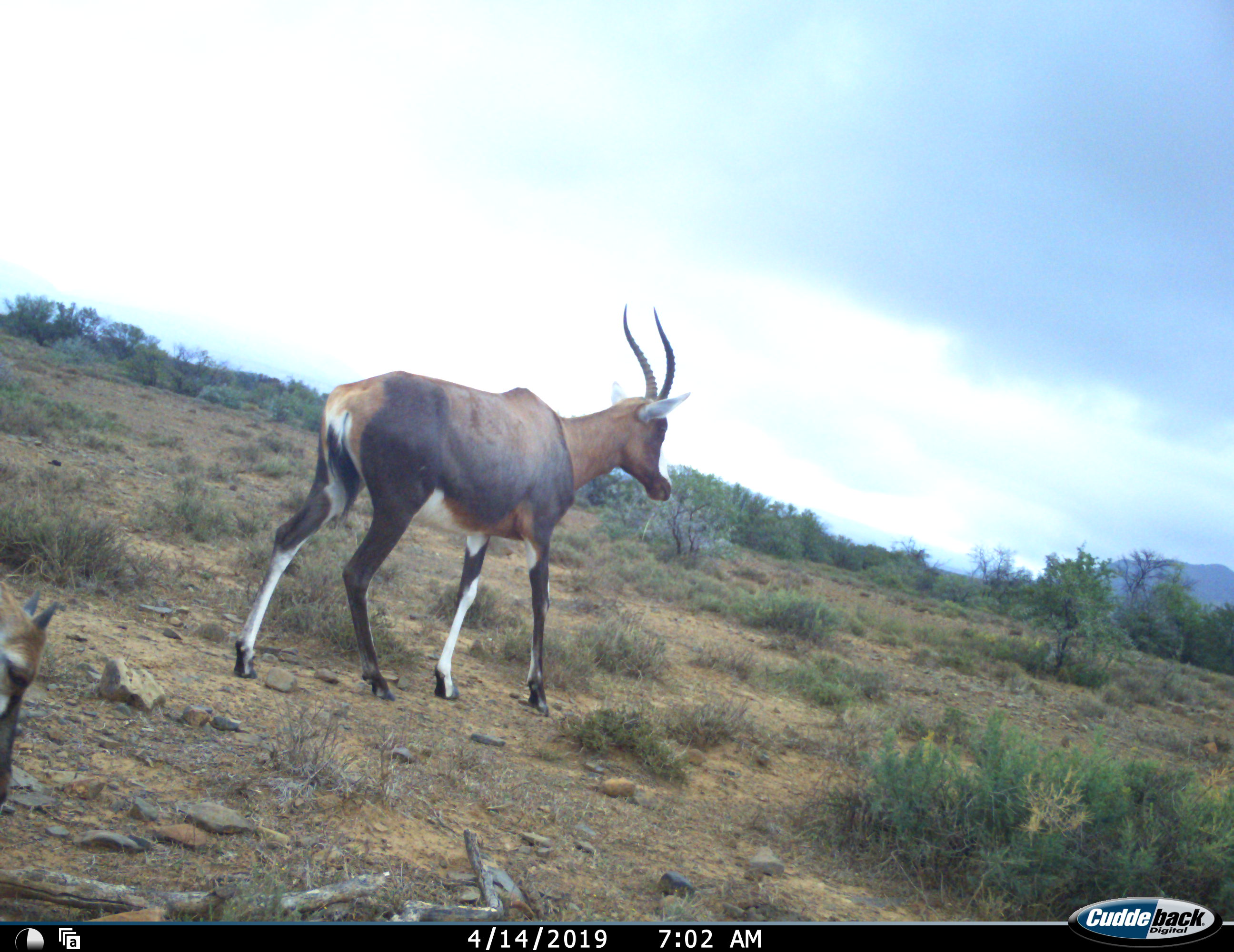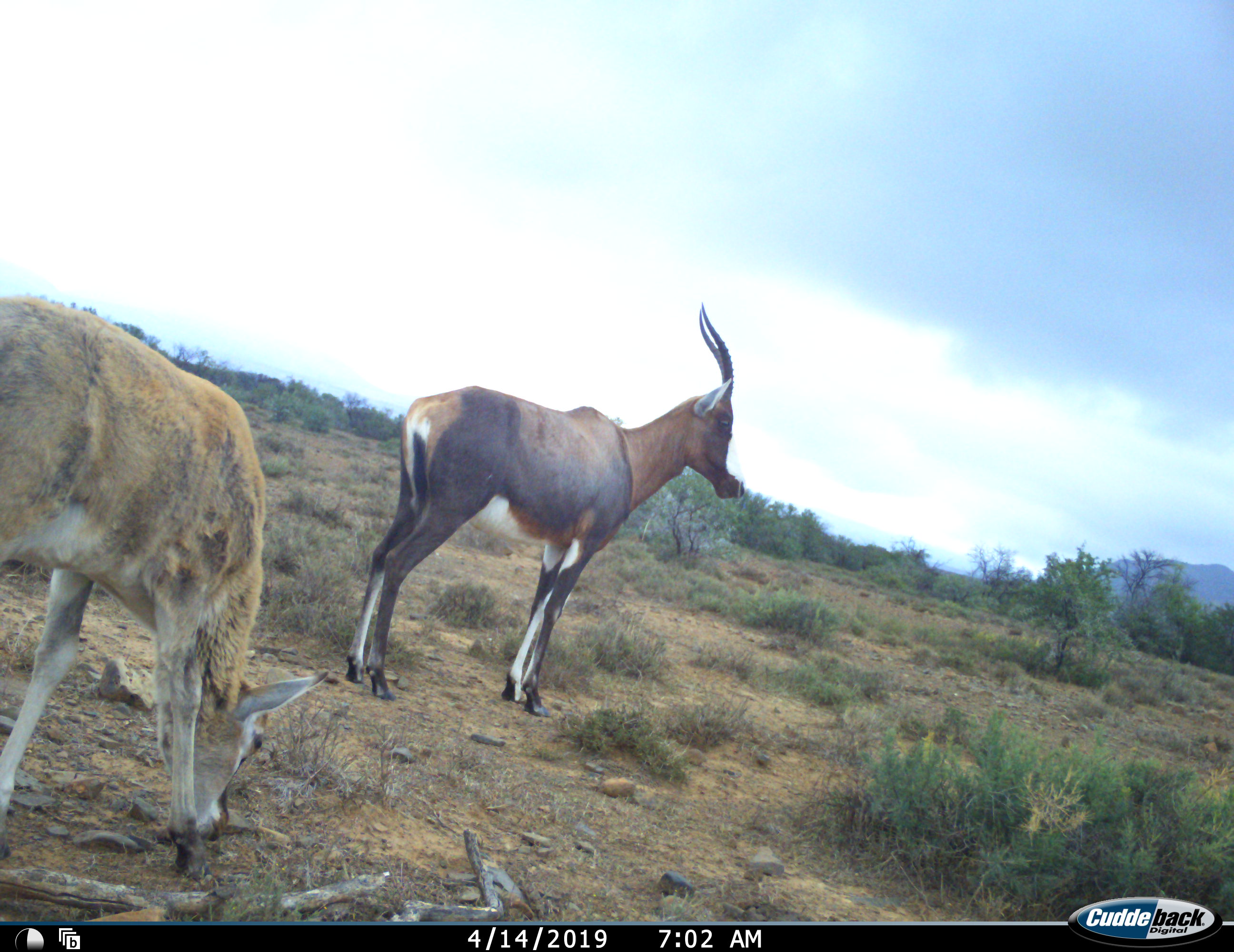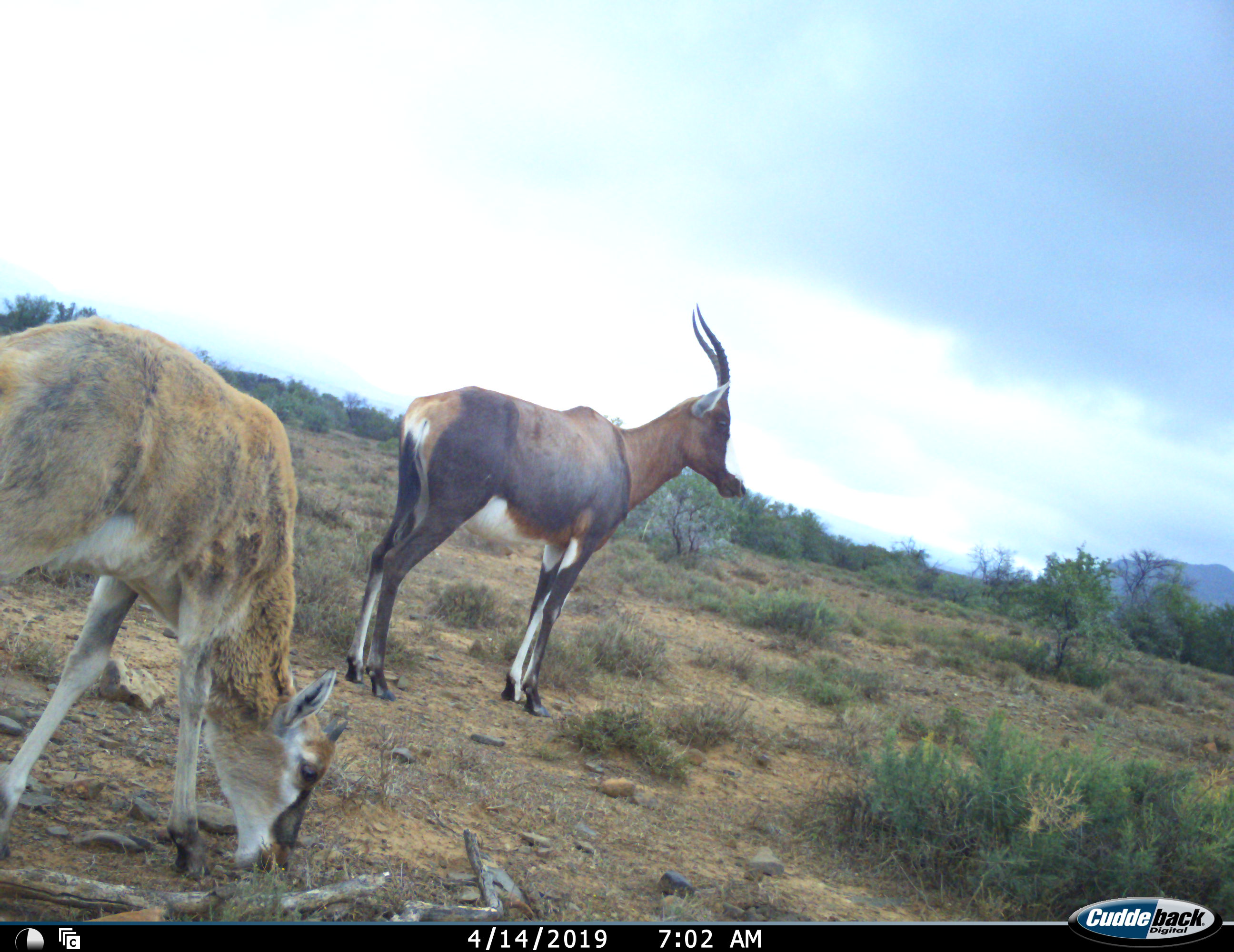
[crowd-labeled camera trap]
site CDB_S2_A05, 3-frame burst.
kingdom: Animalia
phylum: Chordata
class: Mammalia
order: Artiodactyla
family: Bovidae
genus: Damaliscus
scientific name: Damaliscus pygargus phillipsi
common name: blesbok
Blesbok (Damaliscus pygargus phillipsi), count 2. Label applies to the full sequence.